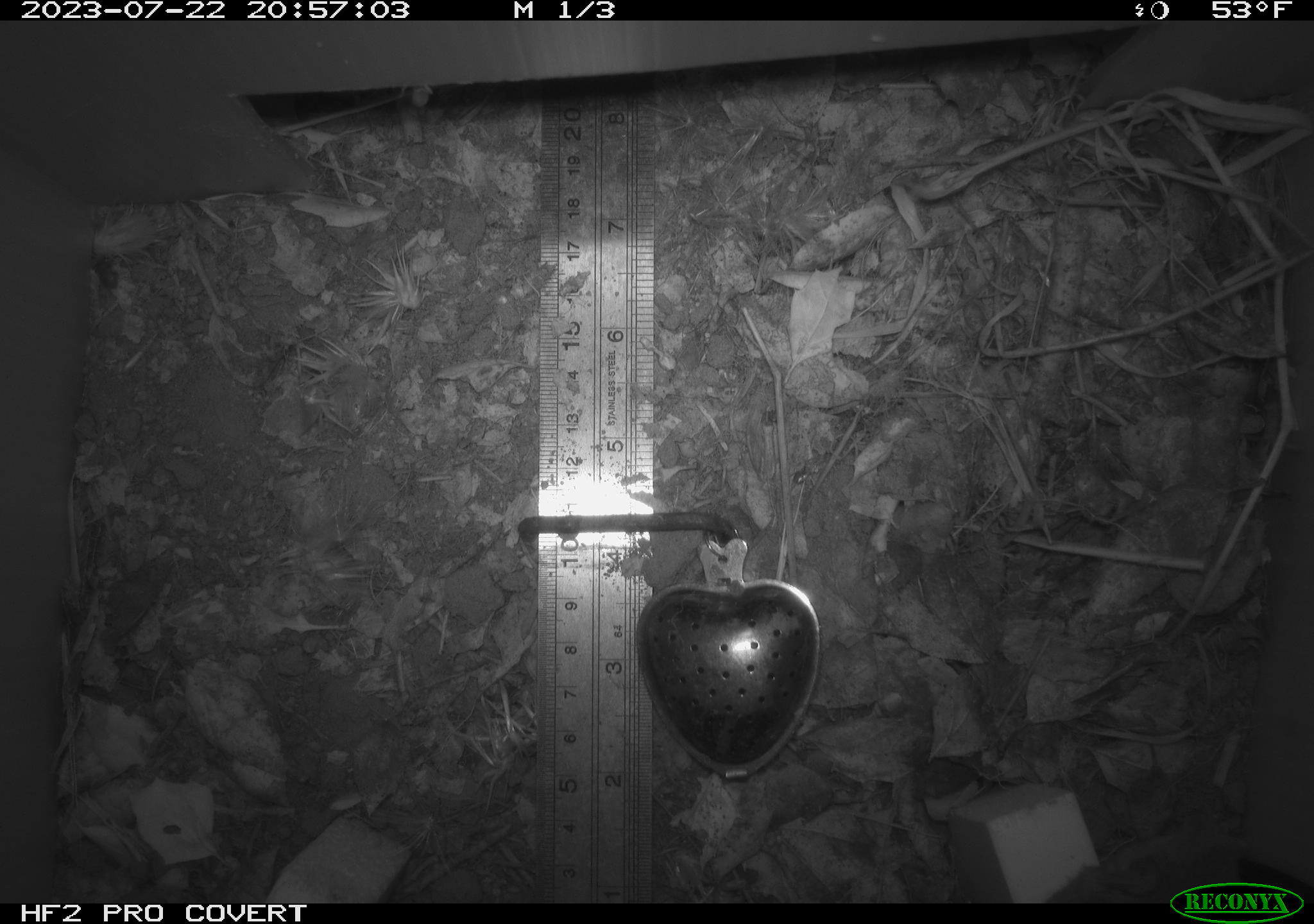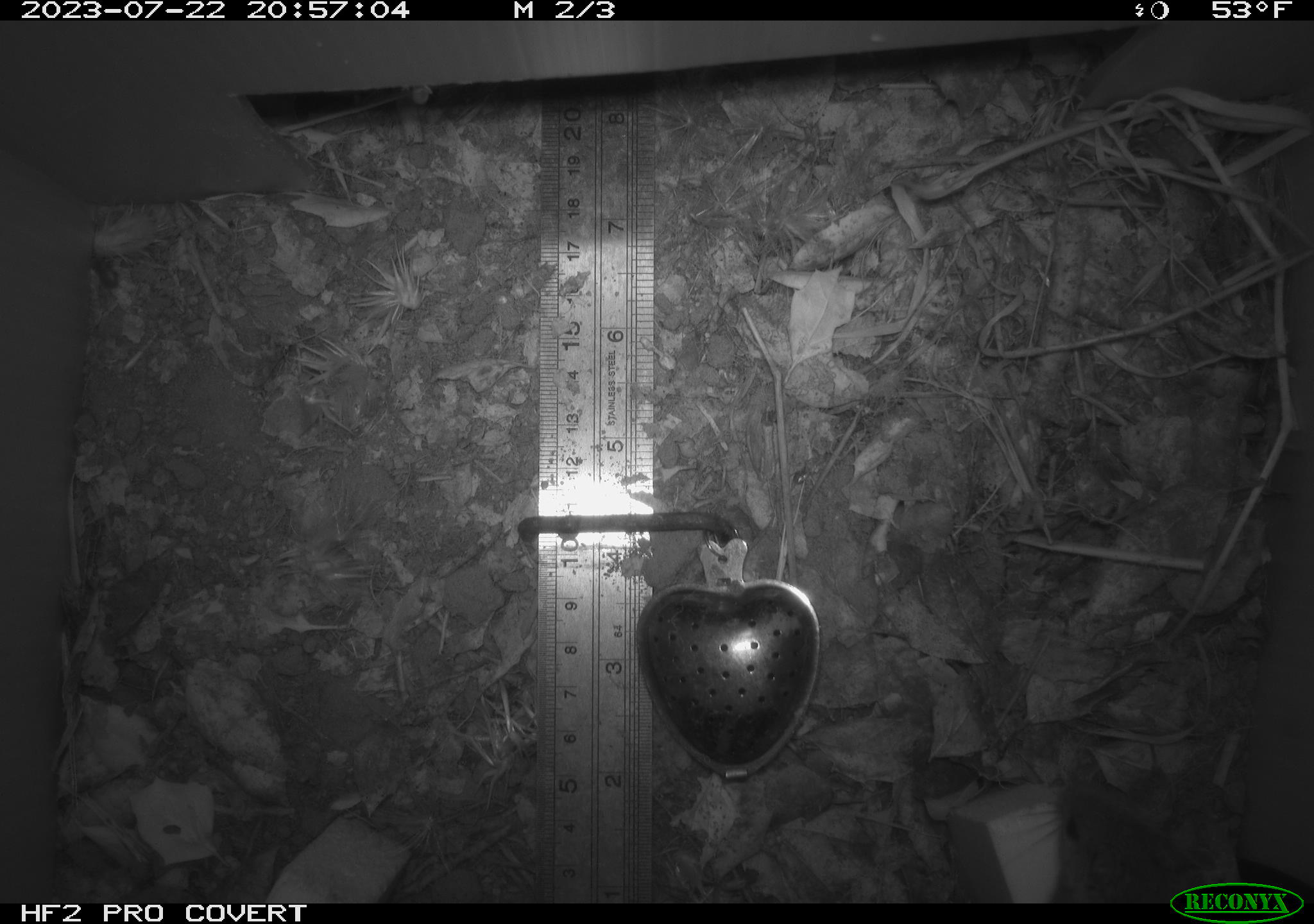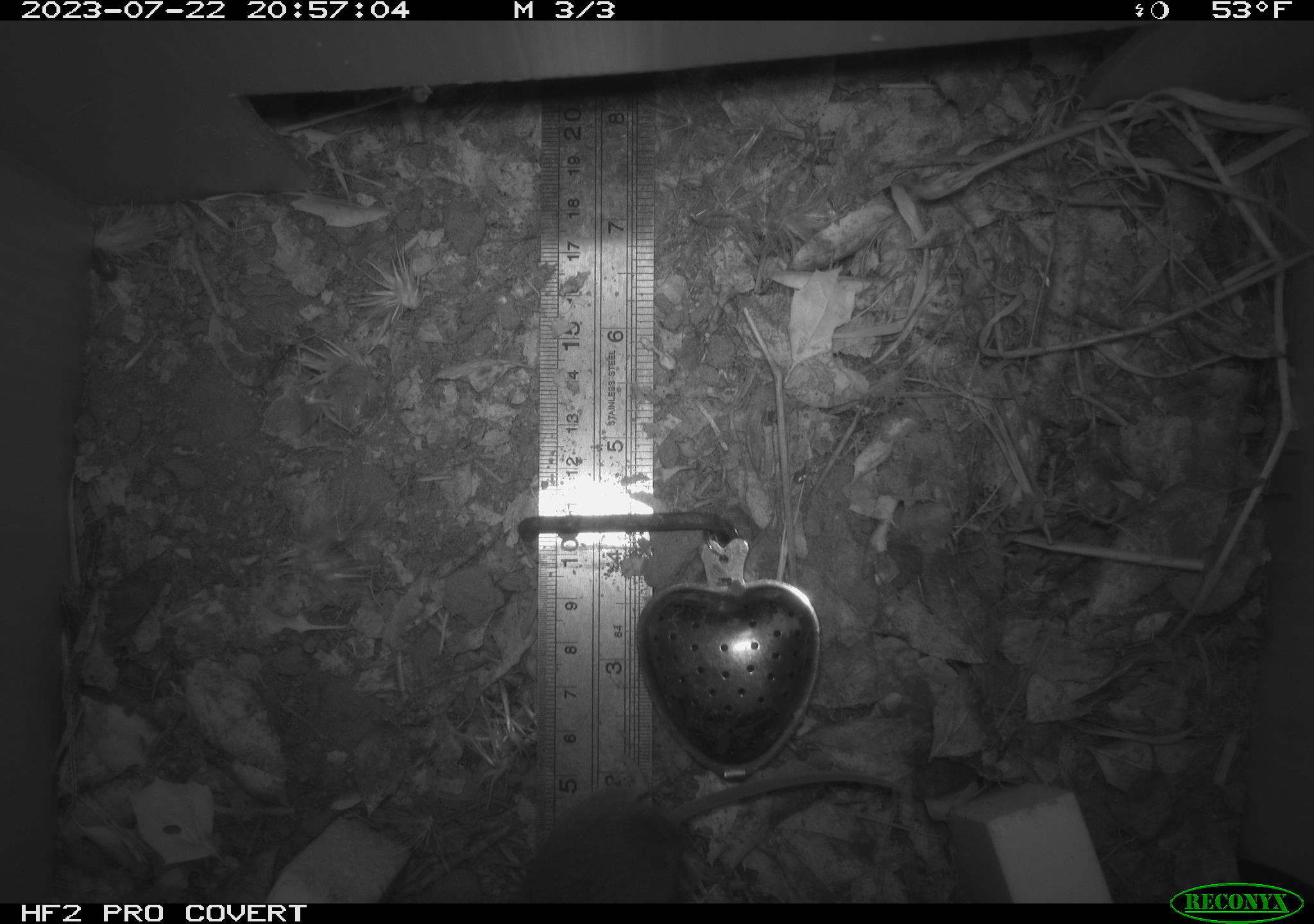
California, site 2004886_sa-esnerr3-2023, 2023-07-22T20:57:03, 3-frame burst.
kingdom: Animalia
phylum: Chordata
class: Mammalia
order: Rodentia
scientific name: Rodentia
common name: mouse species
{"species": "mouse species (Rodentia)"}